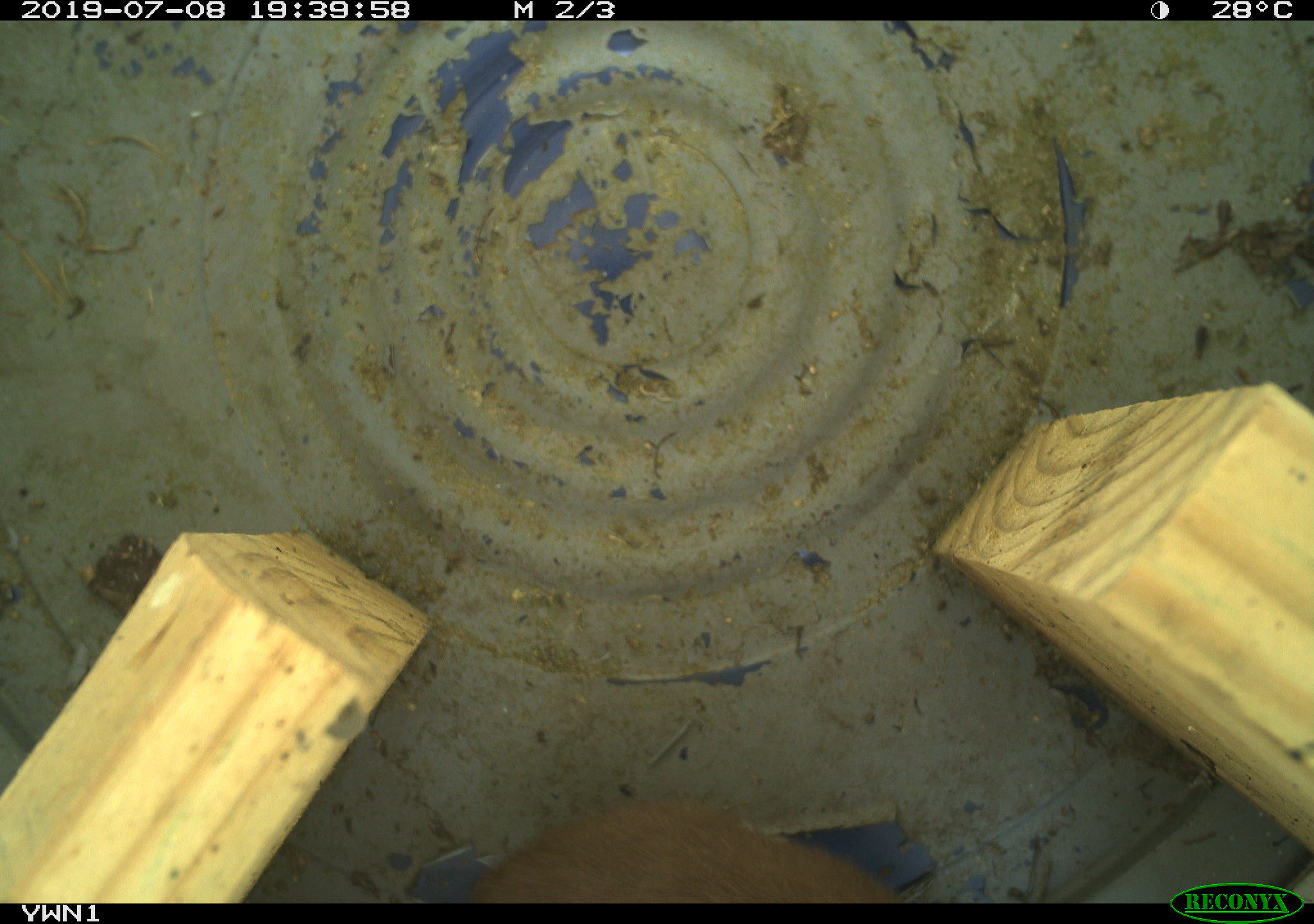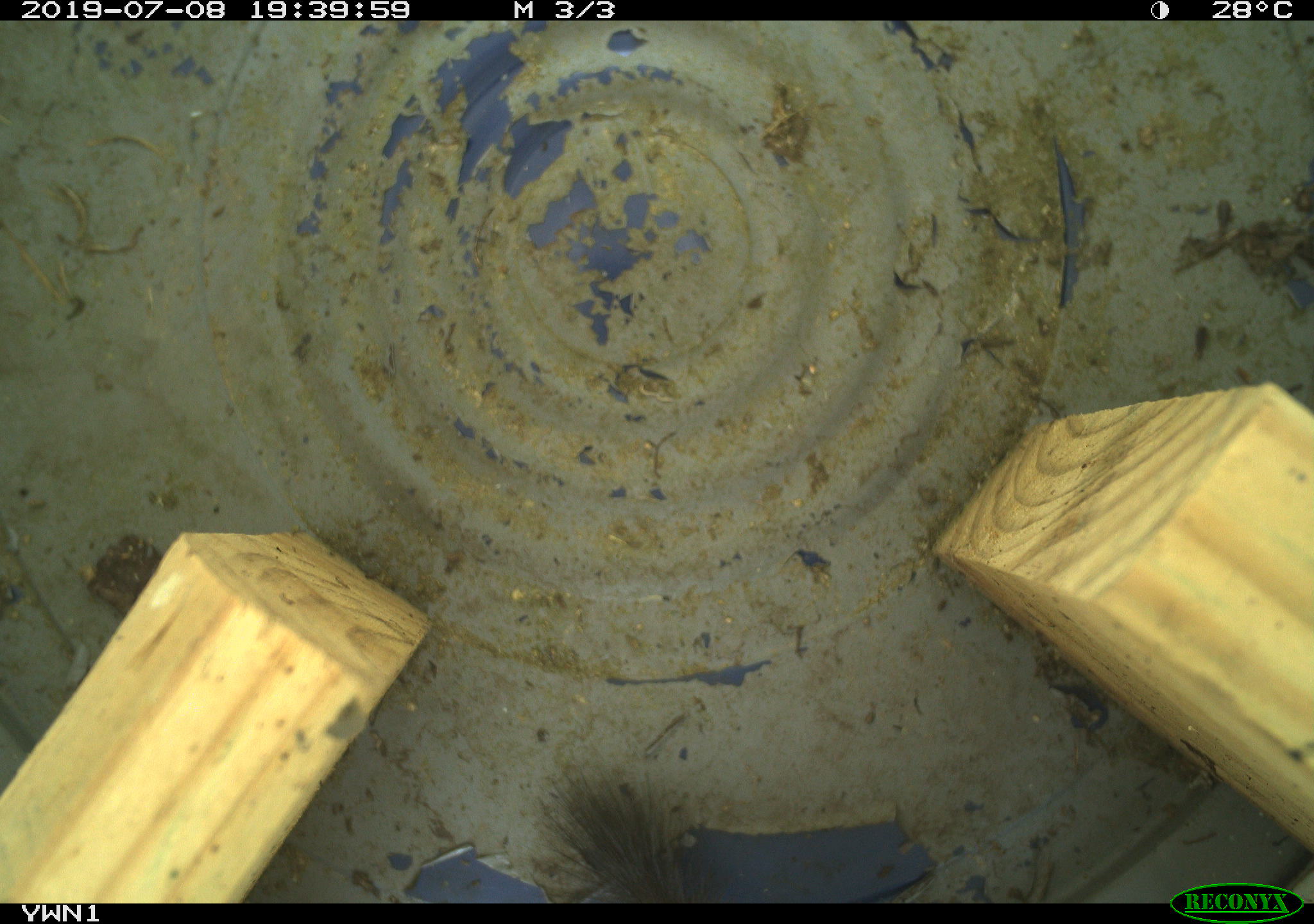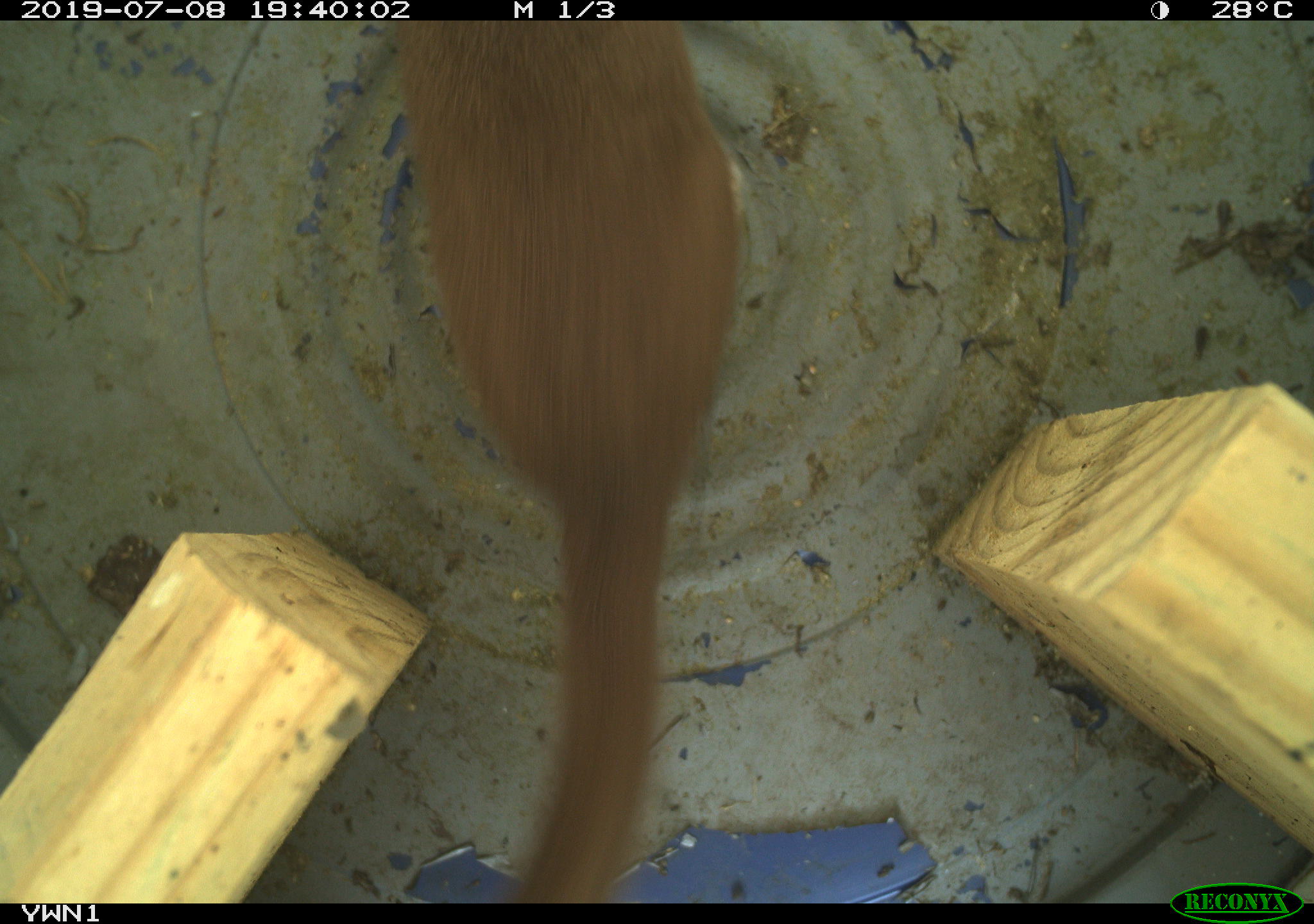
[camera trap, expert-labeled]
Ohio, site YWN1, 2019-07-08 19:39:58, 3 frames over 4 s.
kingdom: Animalia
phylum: Chordata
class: Mammalia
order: Carnivora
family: Mustelidae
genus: Neogale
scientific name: Neogale frenata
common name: long-tailed weasel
Long-tailed weasel (Neogale frenata).